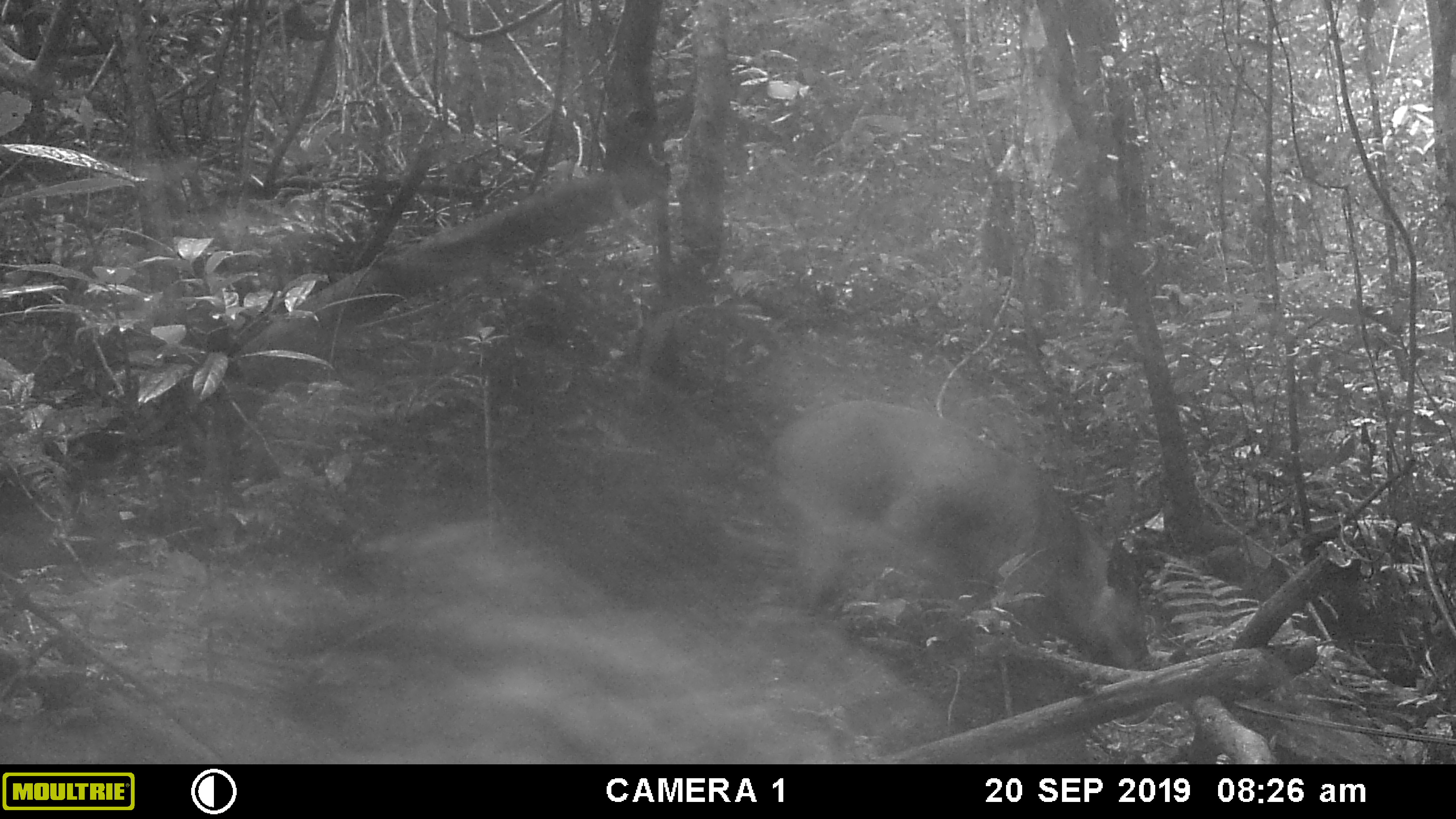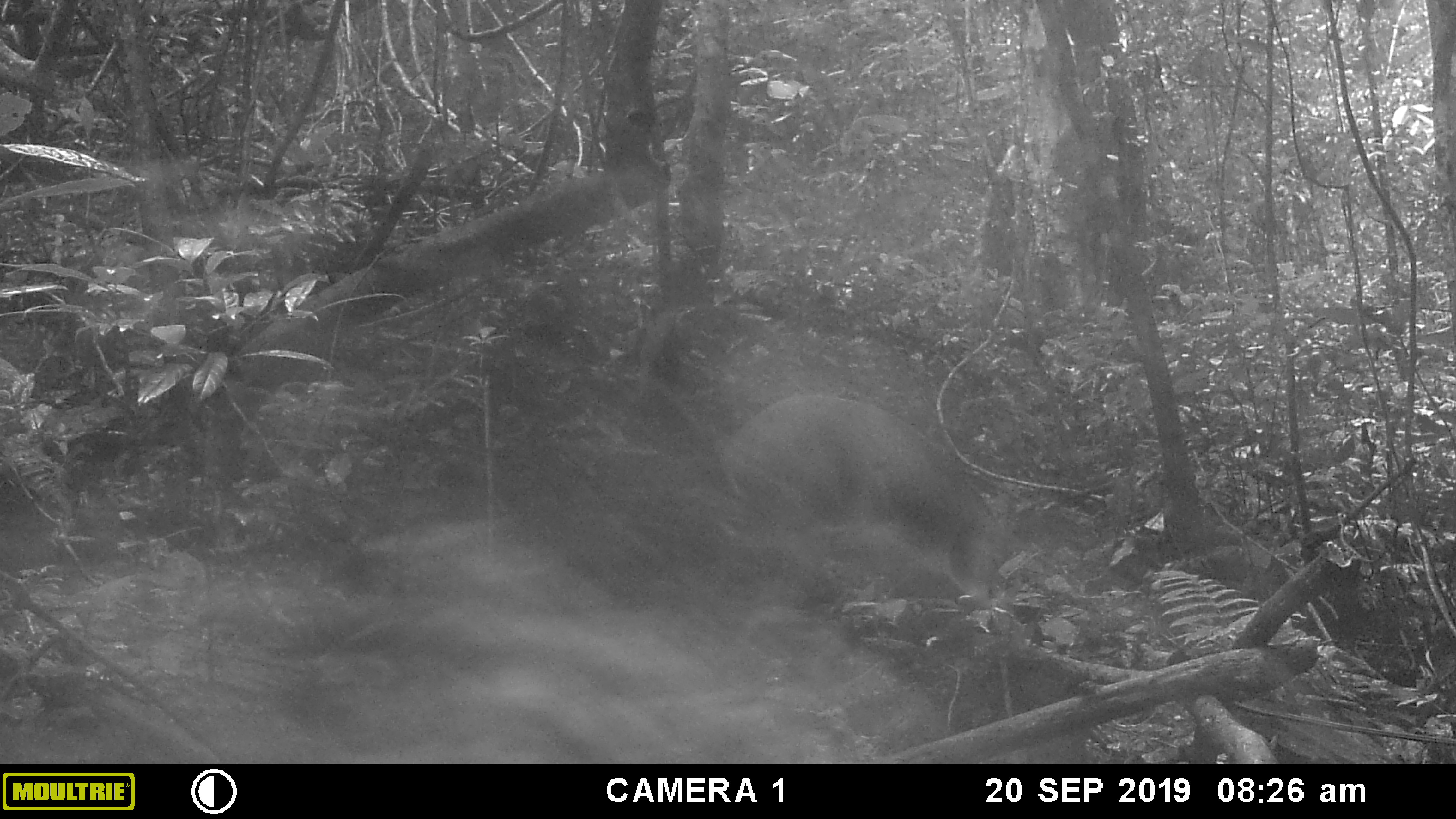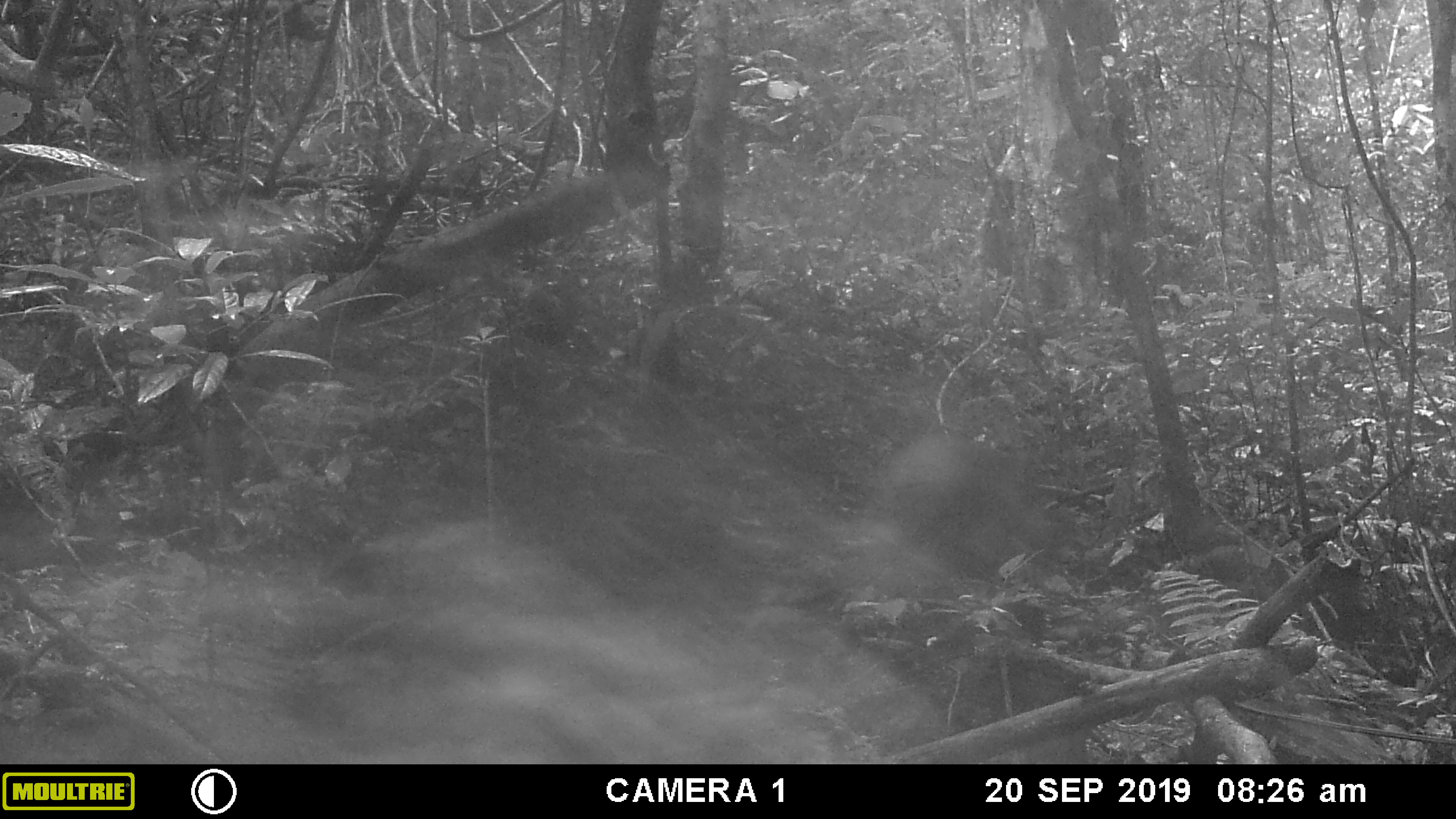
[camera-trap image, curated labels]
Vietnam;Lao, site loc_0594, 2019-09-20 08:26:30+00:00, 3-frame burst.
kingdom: Animalia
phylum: Chordata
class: Mammalia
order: Artiodactyla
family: Suidae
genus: Sus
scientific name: Sus scrofa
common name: eurasian wild pig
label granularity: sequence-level